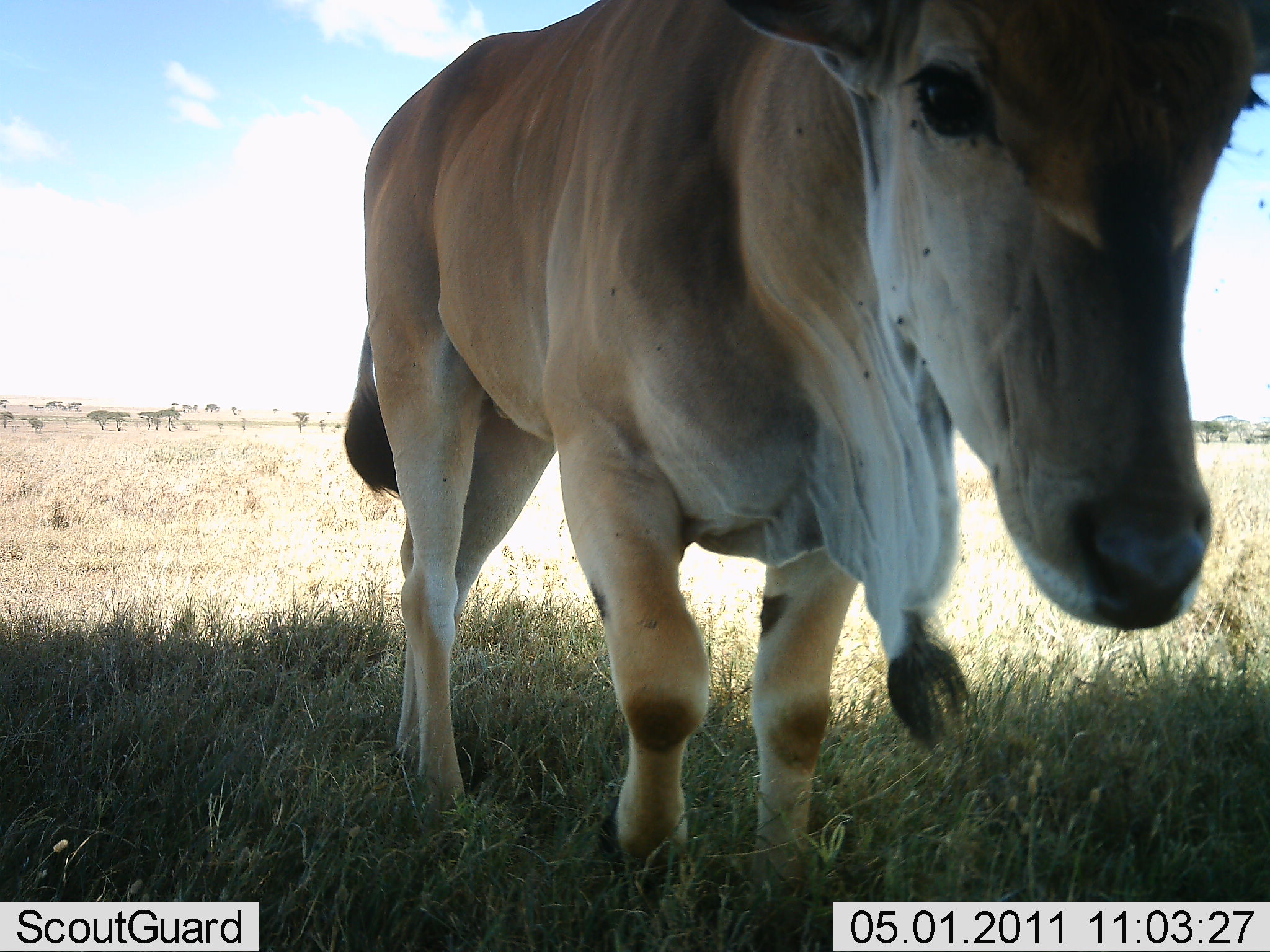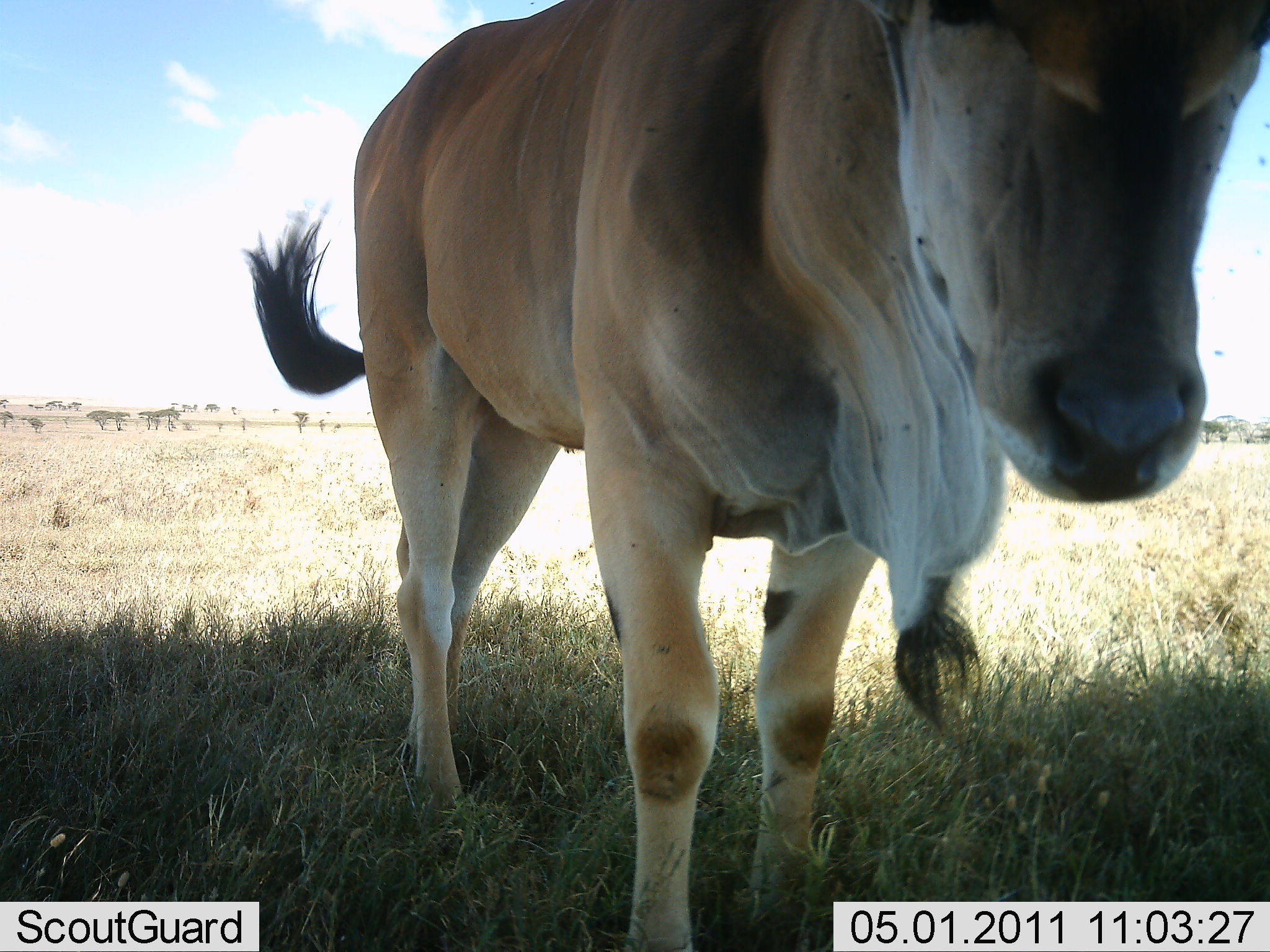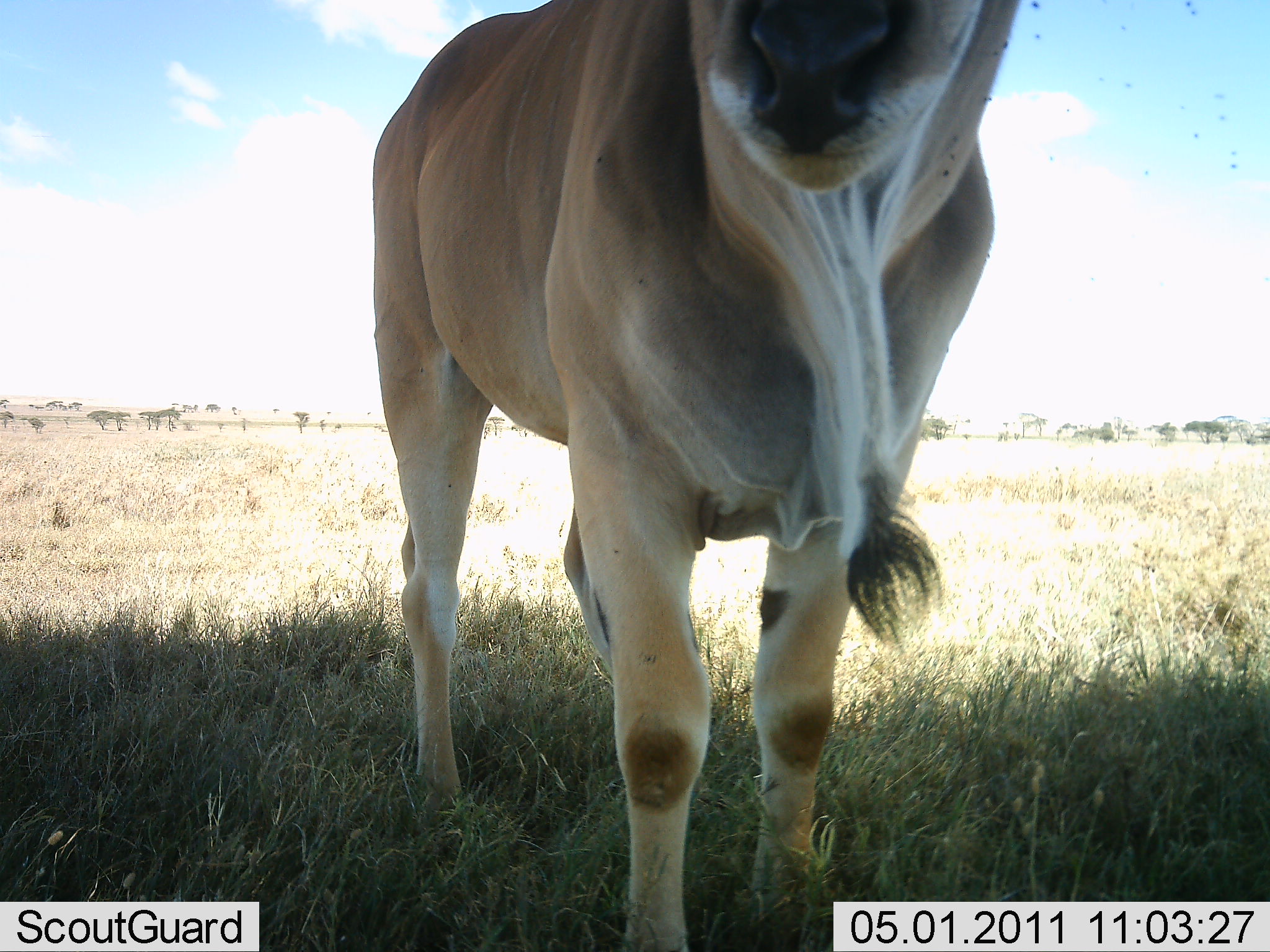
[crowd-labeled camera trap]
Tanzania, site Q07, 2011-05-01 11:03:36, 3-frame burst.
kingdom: Animalia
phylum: Chordata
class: Mammalia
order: Artiodactyla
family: Bovidae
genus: Tragelaphus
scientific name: Tragelaphus oryx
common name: eland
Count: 1.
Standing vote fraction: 100%.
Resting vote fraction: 0%.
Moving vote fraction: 0%.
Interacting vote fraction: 0%.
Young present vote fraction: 0%.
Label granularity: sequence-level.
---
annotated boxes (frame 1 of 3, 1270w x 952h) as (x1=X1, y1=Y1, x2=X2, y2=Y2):
animal: (x1=343, y1=0, x2=1269, y2=919)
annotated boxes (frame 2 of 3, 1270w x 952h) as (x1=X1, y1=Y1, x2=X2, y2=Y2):
animal: (x1=241, y1=1, x2=1270, y2=951)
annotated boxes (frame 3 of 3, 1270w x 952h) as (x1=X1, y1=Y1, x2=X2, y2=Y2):
animal: (x1=350, y1=0, x2=1021, y2=950)
group: (x1=1026, y1=0, x2=1245, y2=182)